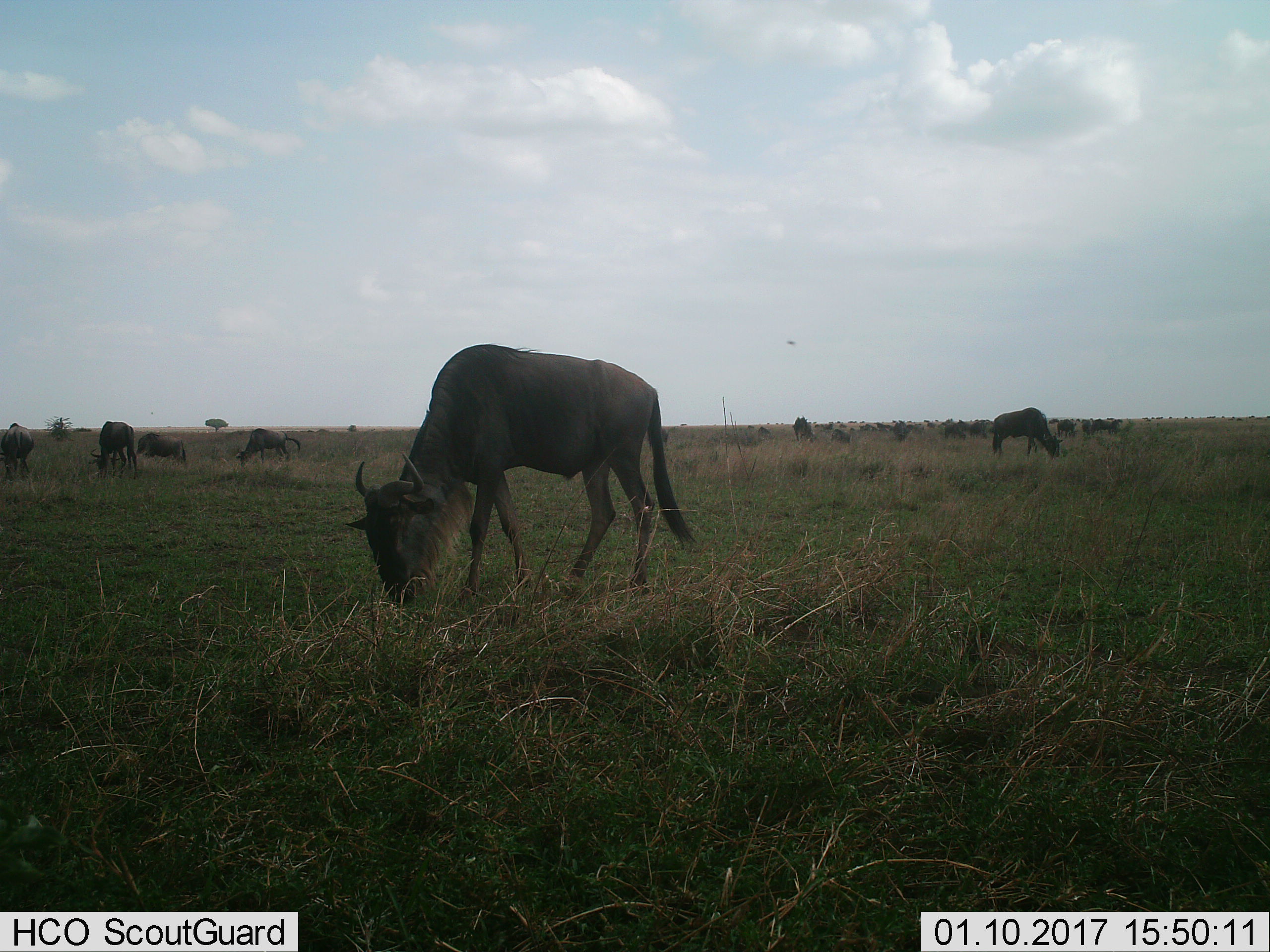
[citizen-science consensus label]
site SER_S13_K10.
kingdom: Animalia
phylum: Chordata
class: Mammalia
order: Artiodactyla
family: Bovidae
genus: Connochaetes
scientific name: Connochaetes taurinus taurinus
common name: blue wildebeest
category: wildebeestblue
Wildebeestblue (blue wildebeest) (Connochaetes taurinus taurinus), count 11-50. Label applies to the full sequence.